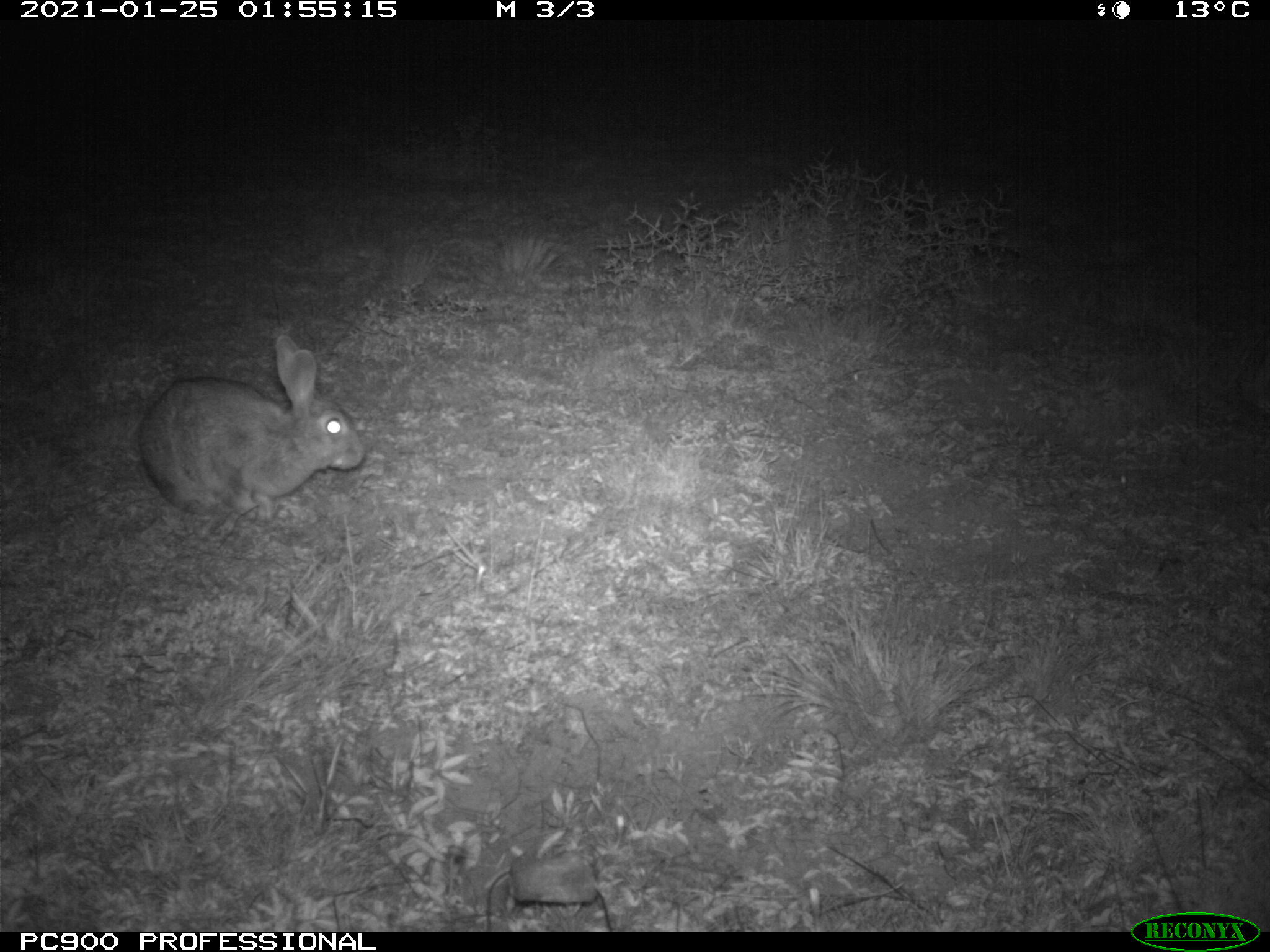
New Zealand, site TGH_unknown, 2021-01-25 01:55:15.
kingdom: Animalia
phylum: Chordata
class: Mammalia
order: Lagomorpha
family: Leporidae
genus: Oryctolagus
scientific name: Oryctolagus cuniculus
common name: european rabbit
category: rabbit